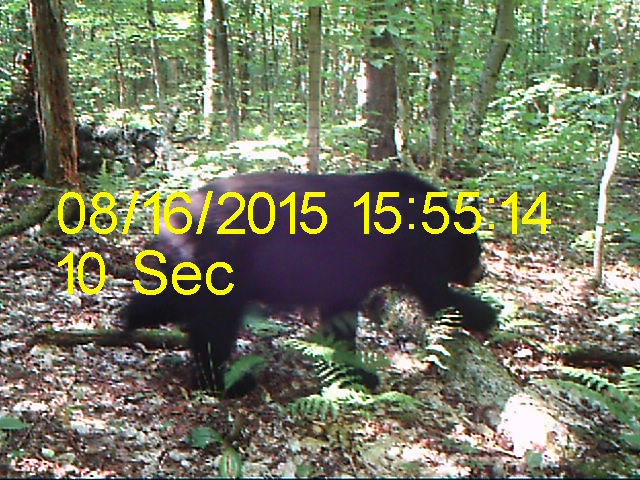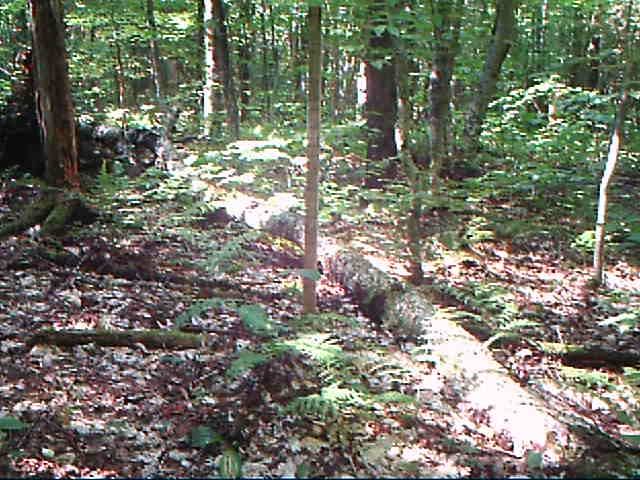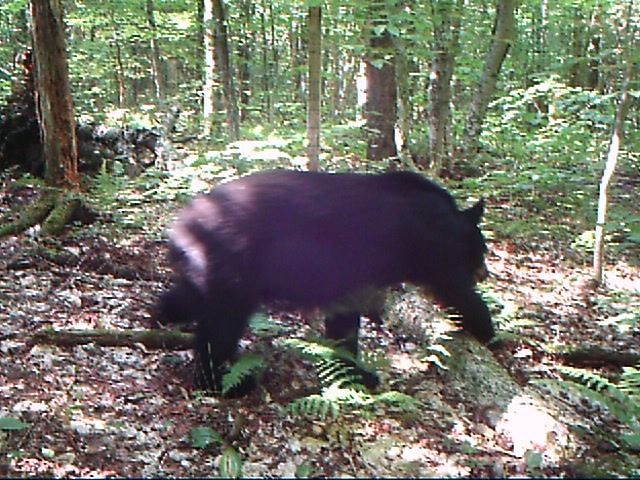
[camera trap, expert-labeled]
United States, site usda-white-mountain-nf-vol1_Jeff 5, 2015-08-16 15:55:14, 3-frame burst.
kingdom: Animalia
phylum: Chordata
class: Mammalia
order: Carnivora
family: Ursidae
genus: Ursus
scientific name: Ursus americanus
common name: black bear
Black bear (Ursus americanus).